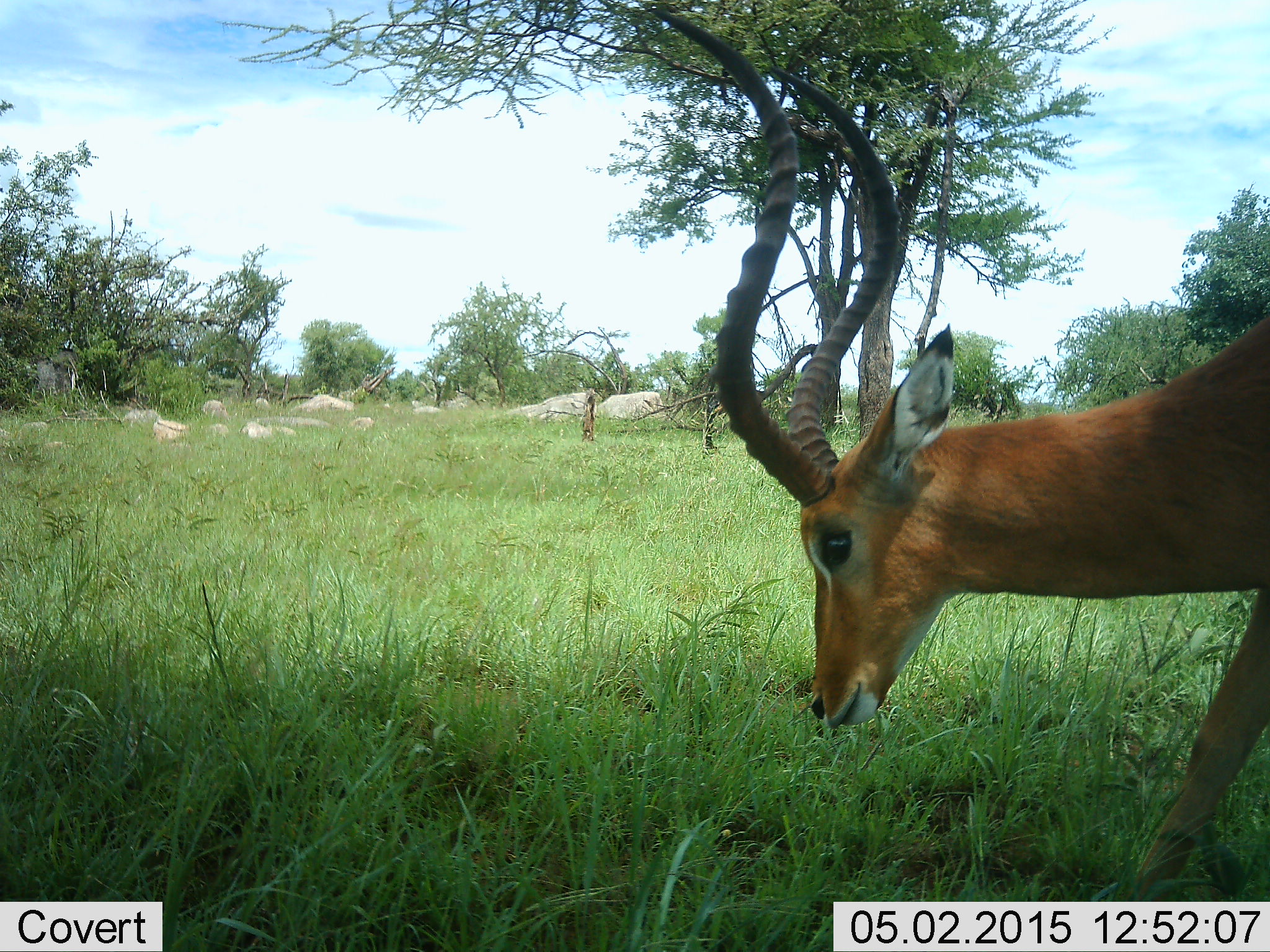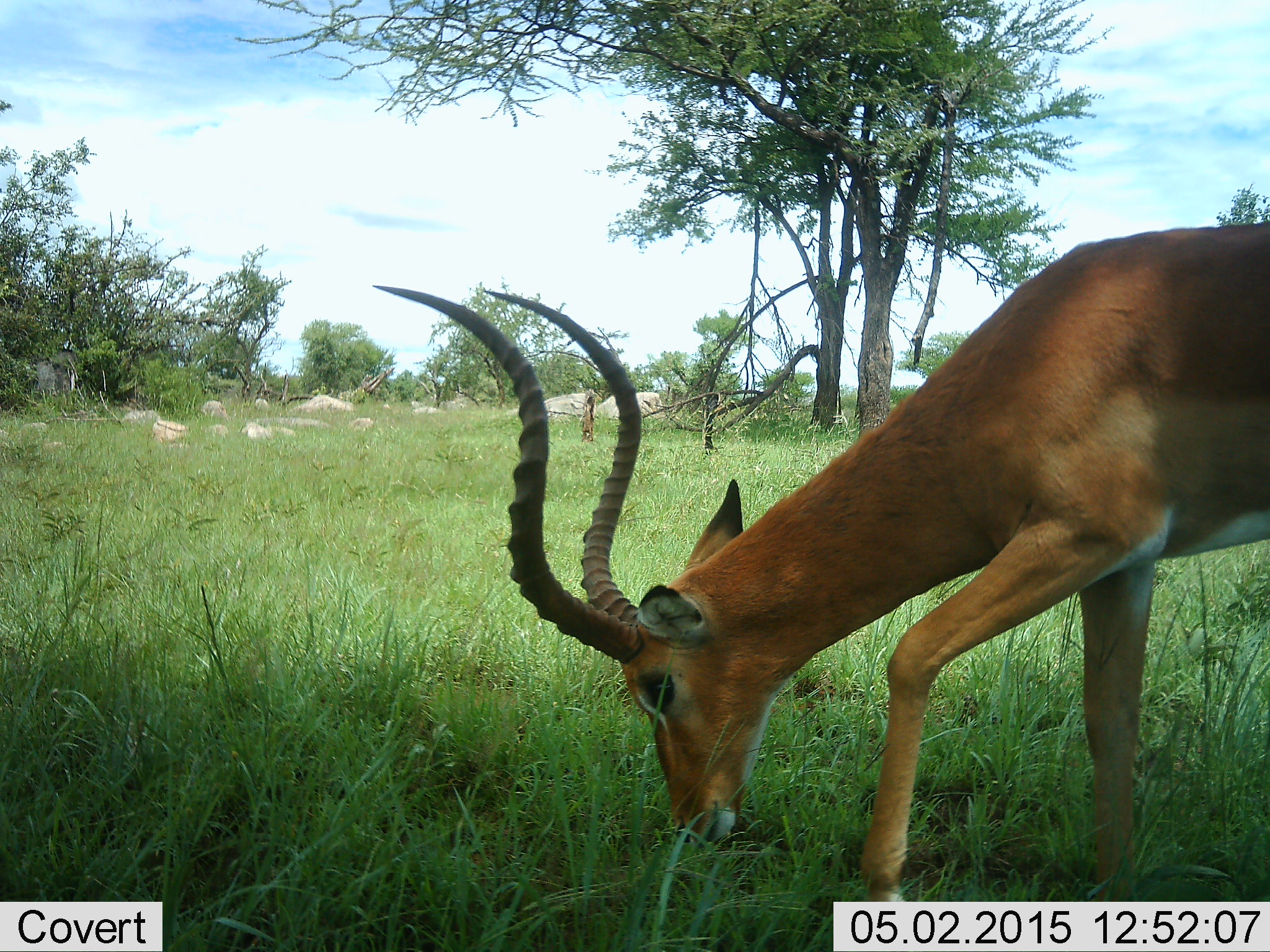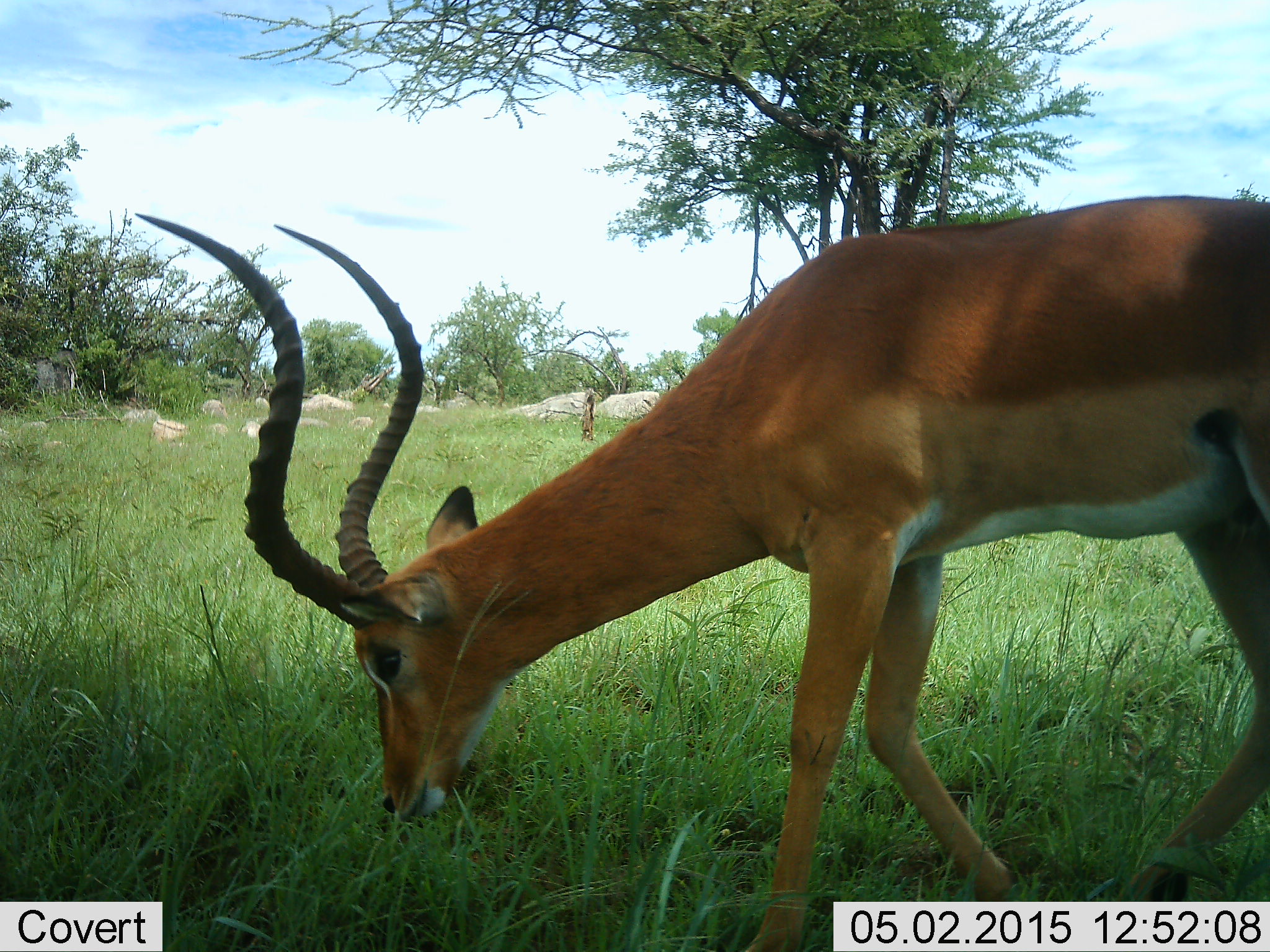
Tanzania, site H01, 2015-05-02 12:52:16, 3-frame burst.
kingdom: Animalia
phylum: Chordata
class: Mammalia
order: Artiodactyla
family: Bovidae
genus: Aepyceros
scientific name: Aepyceros melampus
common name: impala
Impala (Aepyceros melampus), count 1. Behavior (volunteer vote fractions): standing 0%, resting 0%, moving 40%, interacting 0%. Young present (vote fraction): 0%. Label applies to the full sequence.